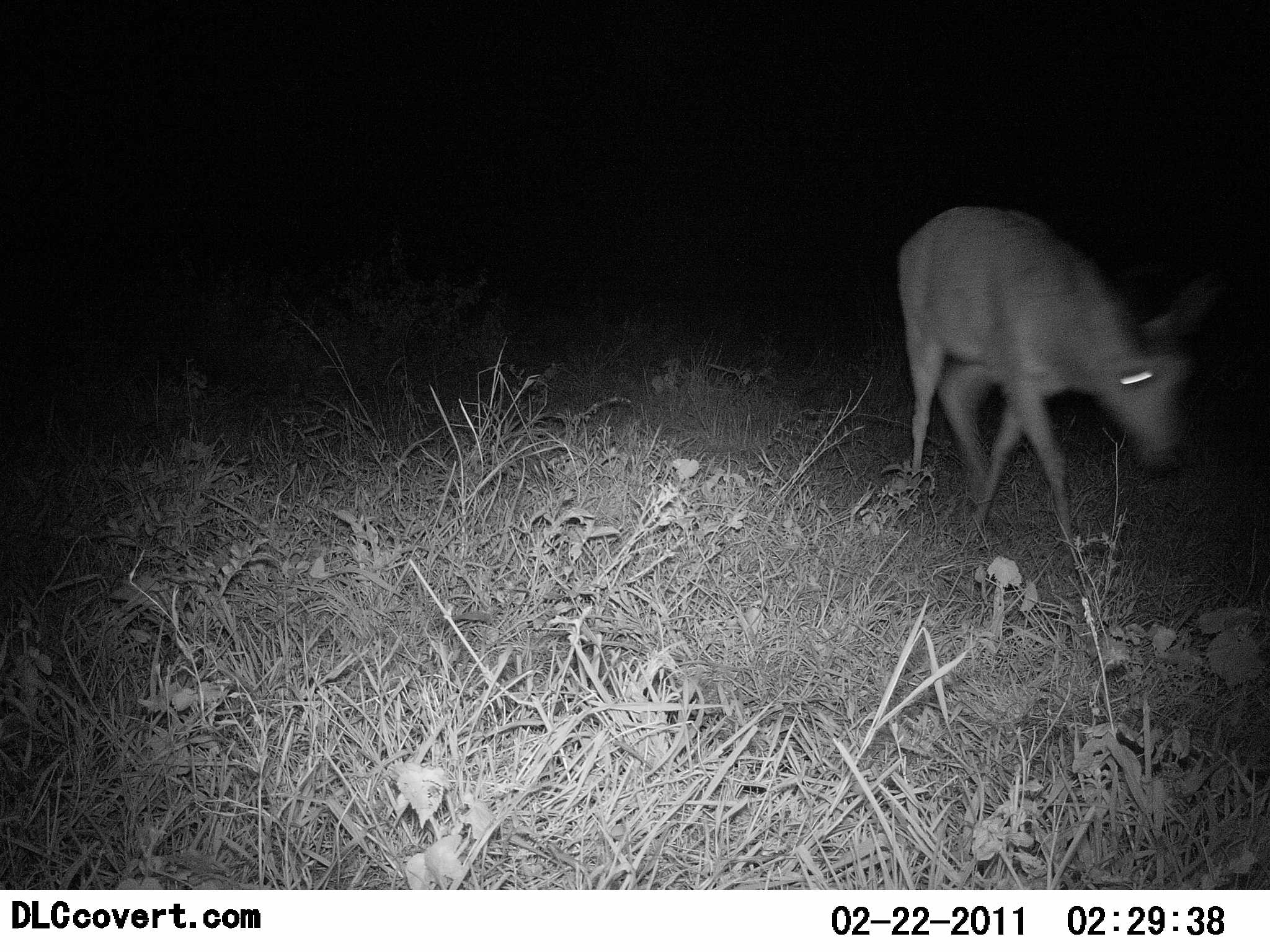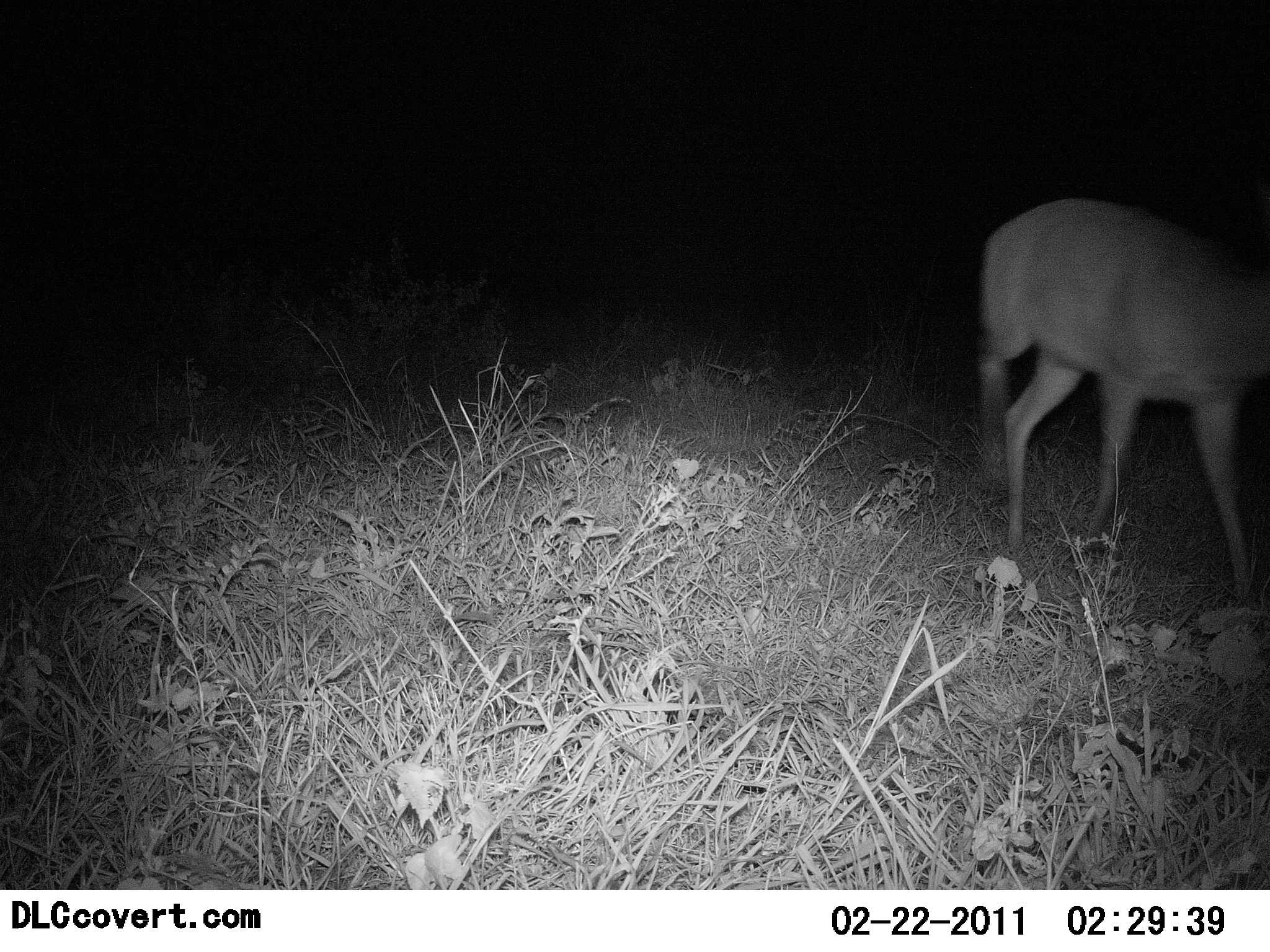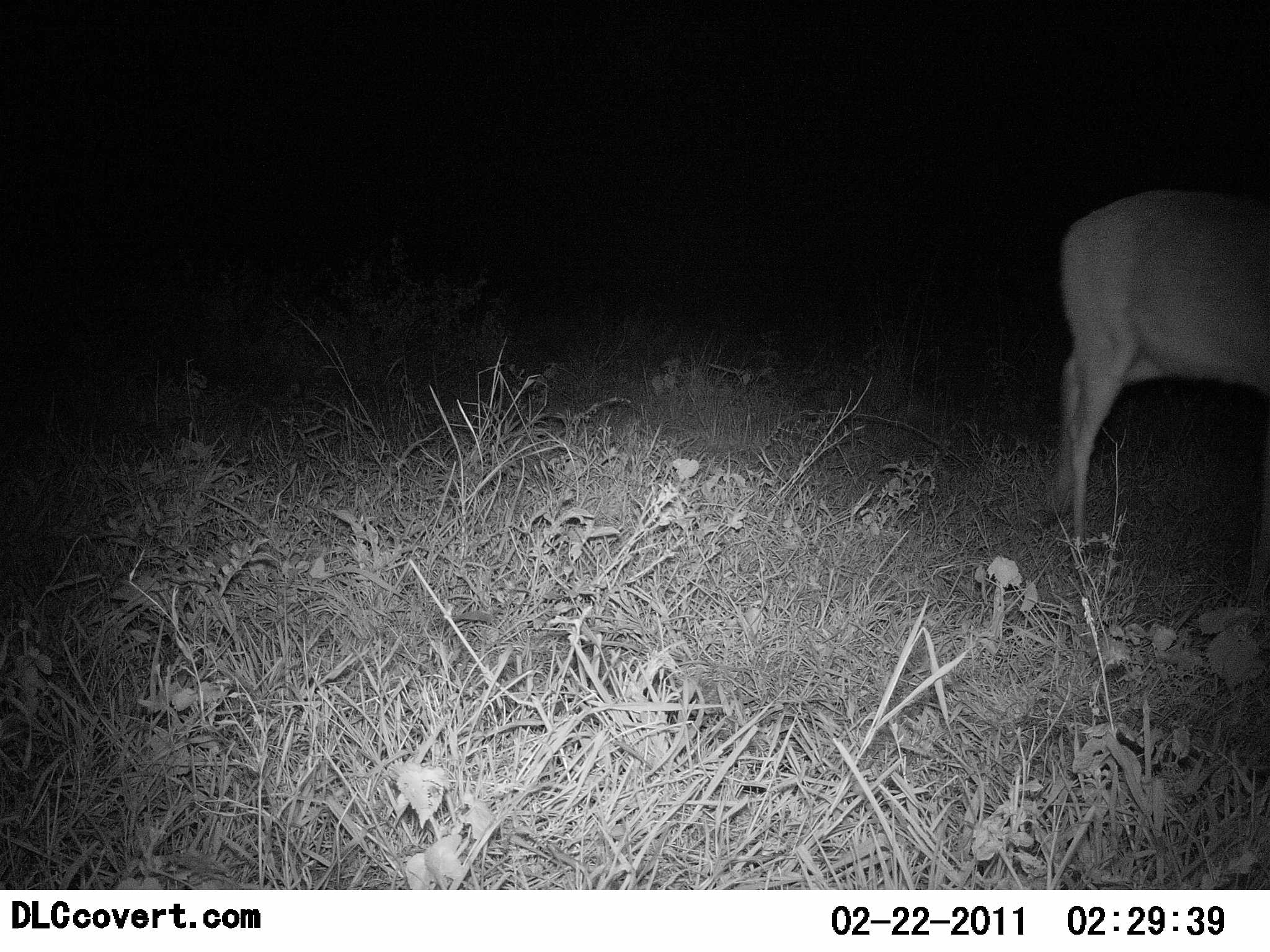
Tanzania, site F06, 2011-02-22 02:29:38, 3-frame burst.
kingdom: Animalia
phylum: Chordata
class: Mammalia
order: Artiodactyla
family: Bovidae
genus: Redunca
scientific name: Redunca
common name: reedbuck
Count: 1.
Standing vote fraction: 20%.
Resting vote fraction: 0%.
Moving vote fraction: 80%.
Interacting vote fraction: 0%.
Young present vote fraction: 0%.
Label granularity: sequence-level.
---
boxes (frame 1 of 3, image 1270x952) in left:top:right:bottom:
animal: 894:203:1223:550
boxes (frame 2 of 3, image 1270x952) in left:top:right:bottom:
animal: 975:194:1270:608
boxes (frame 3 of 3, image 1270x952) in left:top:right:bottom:
animal: 1040:188:1270:576